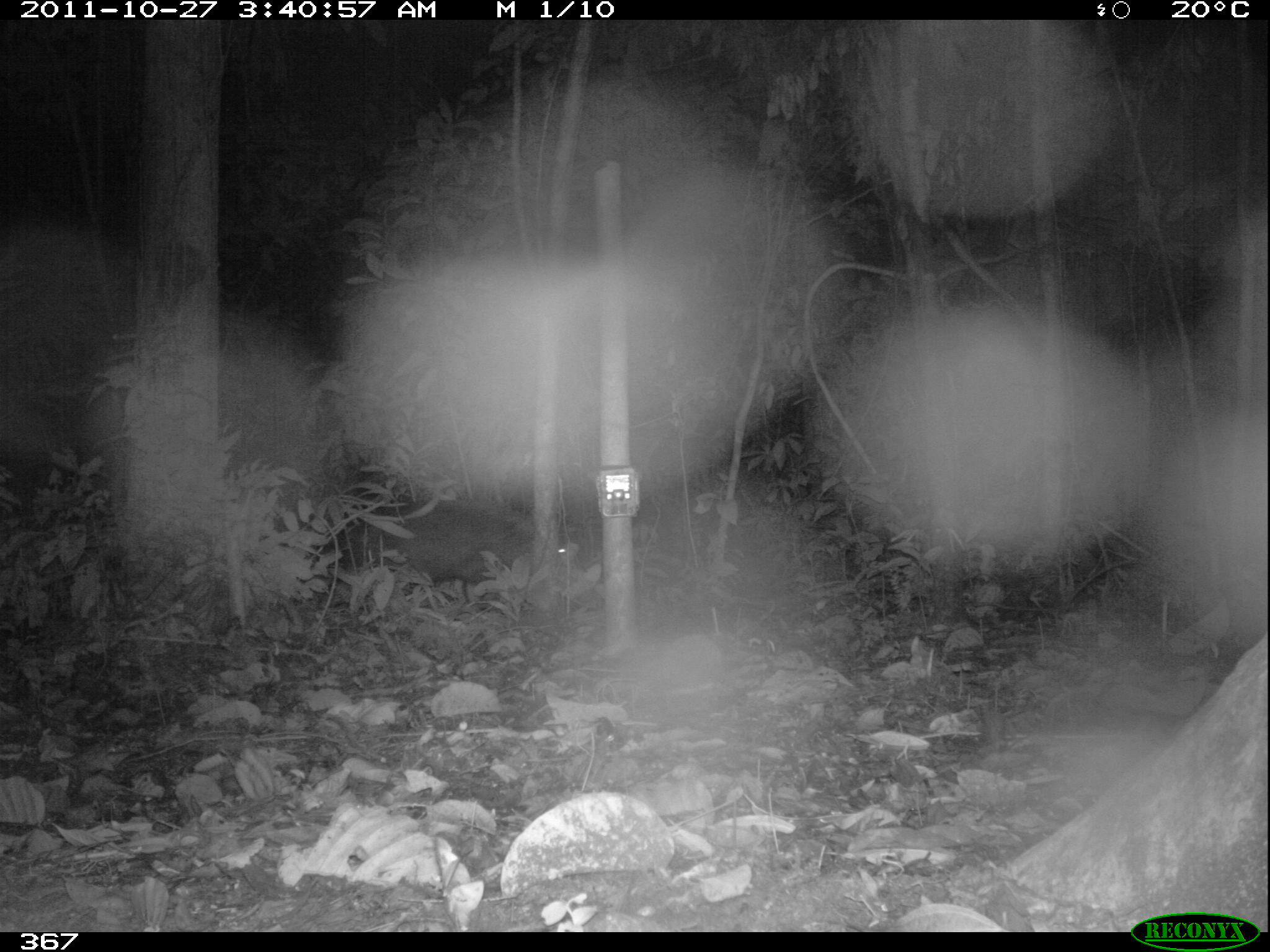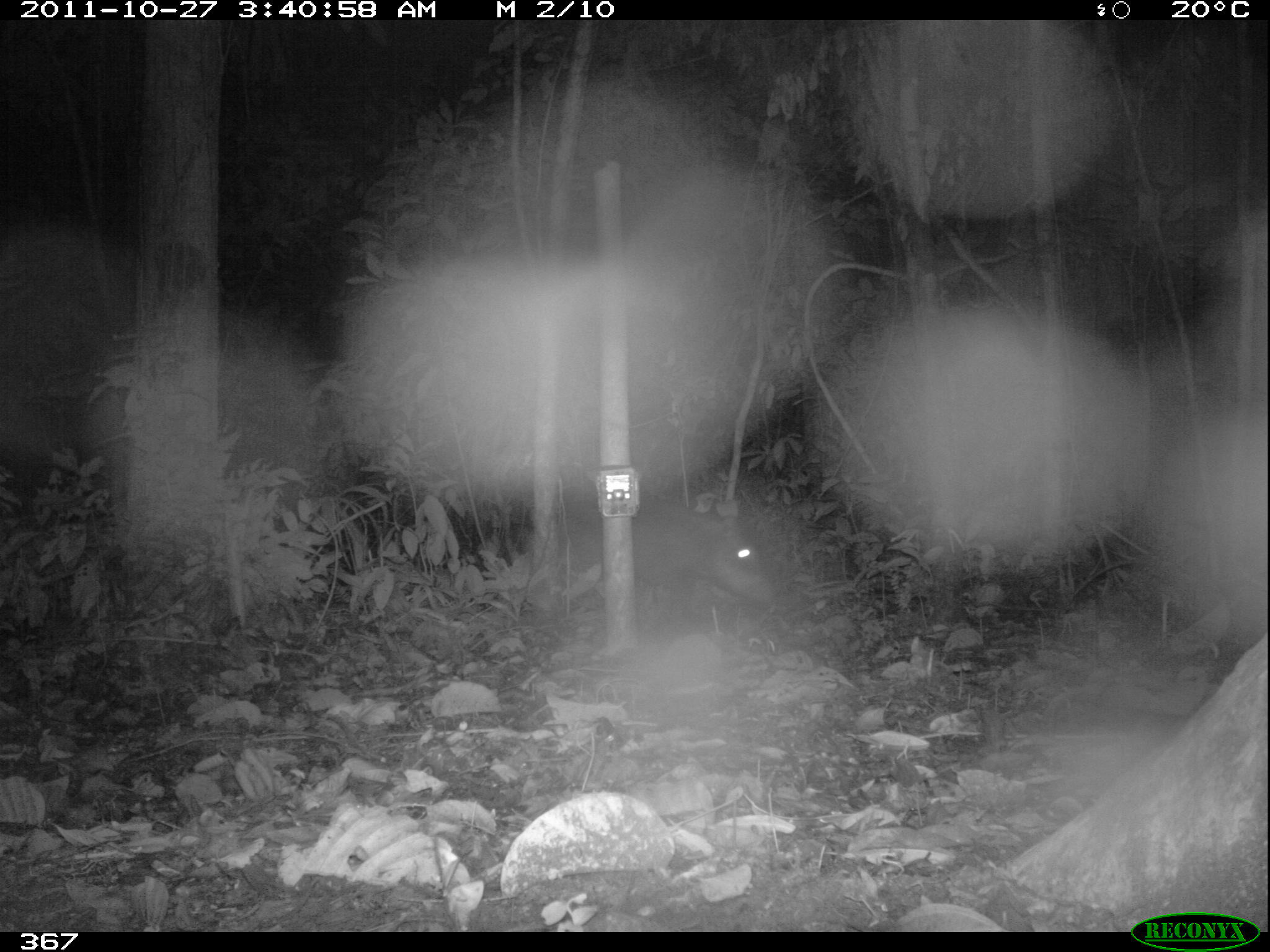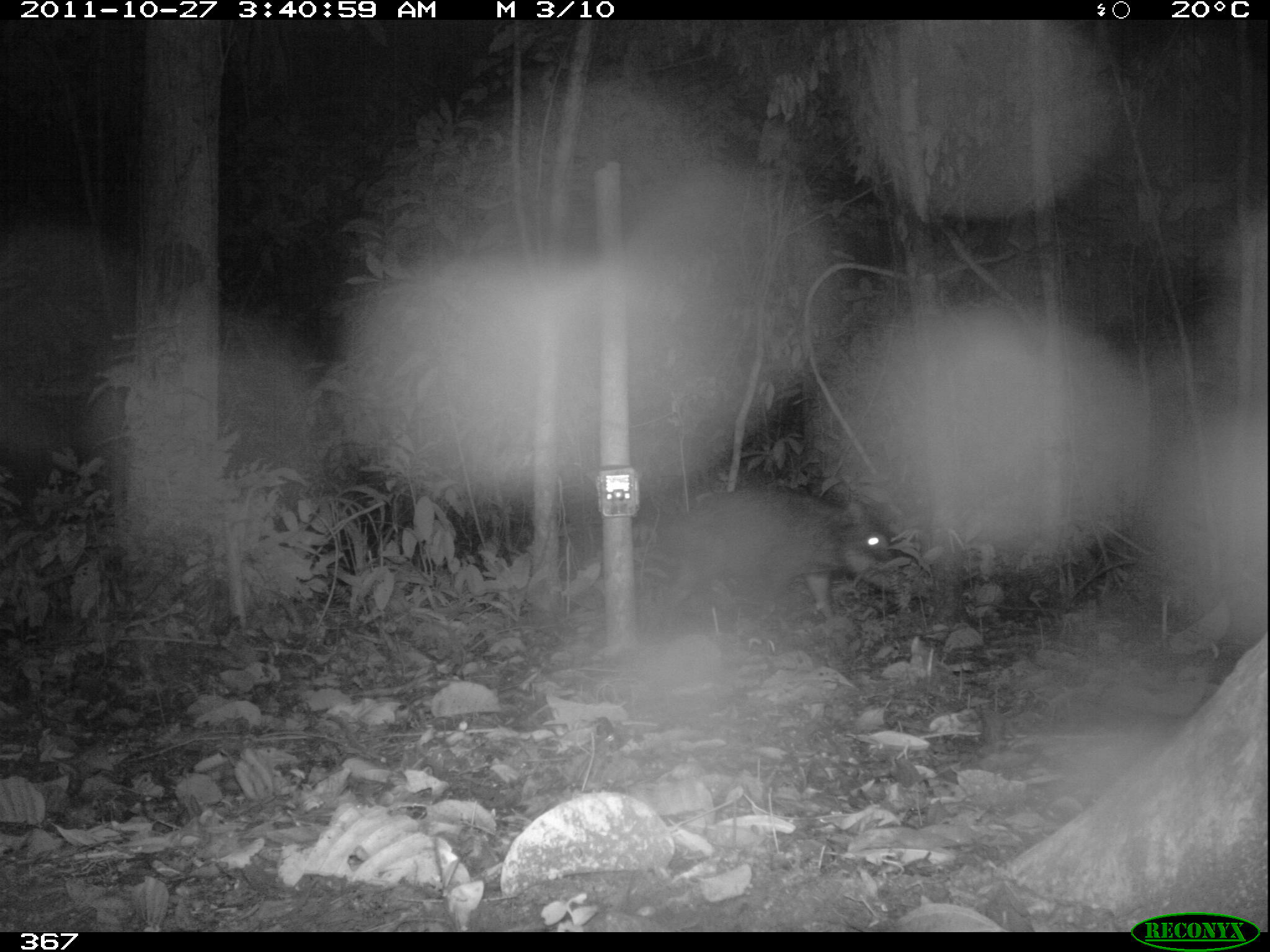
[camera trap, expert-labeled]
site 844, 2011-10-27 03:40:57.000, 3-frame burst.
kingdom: Animalia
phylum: Chordata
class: Mammalia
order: Artiodactyla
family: Tayassuidae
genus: Tayassu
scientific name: Tayassu pecari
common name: white-lipped peccary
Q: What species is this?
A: Tayassu pecari (white-lipped peccary).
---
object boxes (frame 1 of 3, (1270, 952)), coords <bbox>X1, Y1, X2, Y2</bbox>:
tayassu pecari: <bbox>352, 498, 583, 603</bbox>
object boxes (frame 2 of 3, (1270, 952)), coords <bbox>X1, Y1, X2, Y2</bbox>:
tayassu pecari: <bbox>546, 496, 777, 621</bbox>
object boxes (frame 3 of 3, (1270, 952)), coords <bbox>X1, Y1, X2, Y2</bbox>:
tayassu pecari: <bbox>651, 486, 907, 633</bbox>